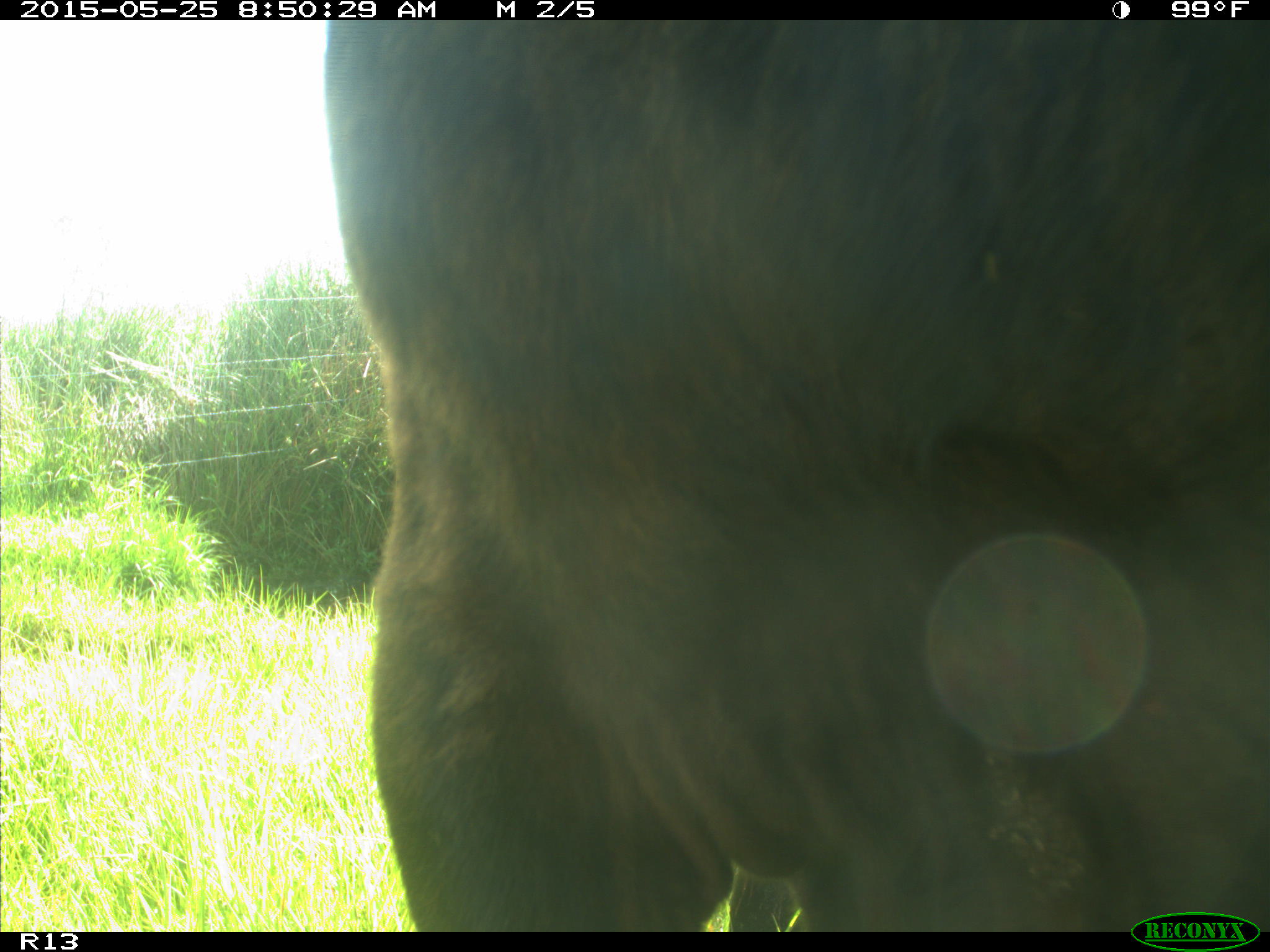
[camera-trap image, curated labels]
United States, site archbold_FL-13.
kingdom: Animalia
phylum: Chordata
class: Mammalia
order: Artiodactyla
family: Bovidae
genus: Bos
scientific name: Bos taurus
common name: domestic cow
Bos taurus (domestic cow).